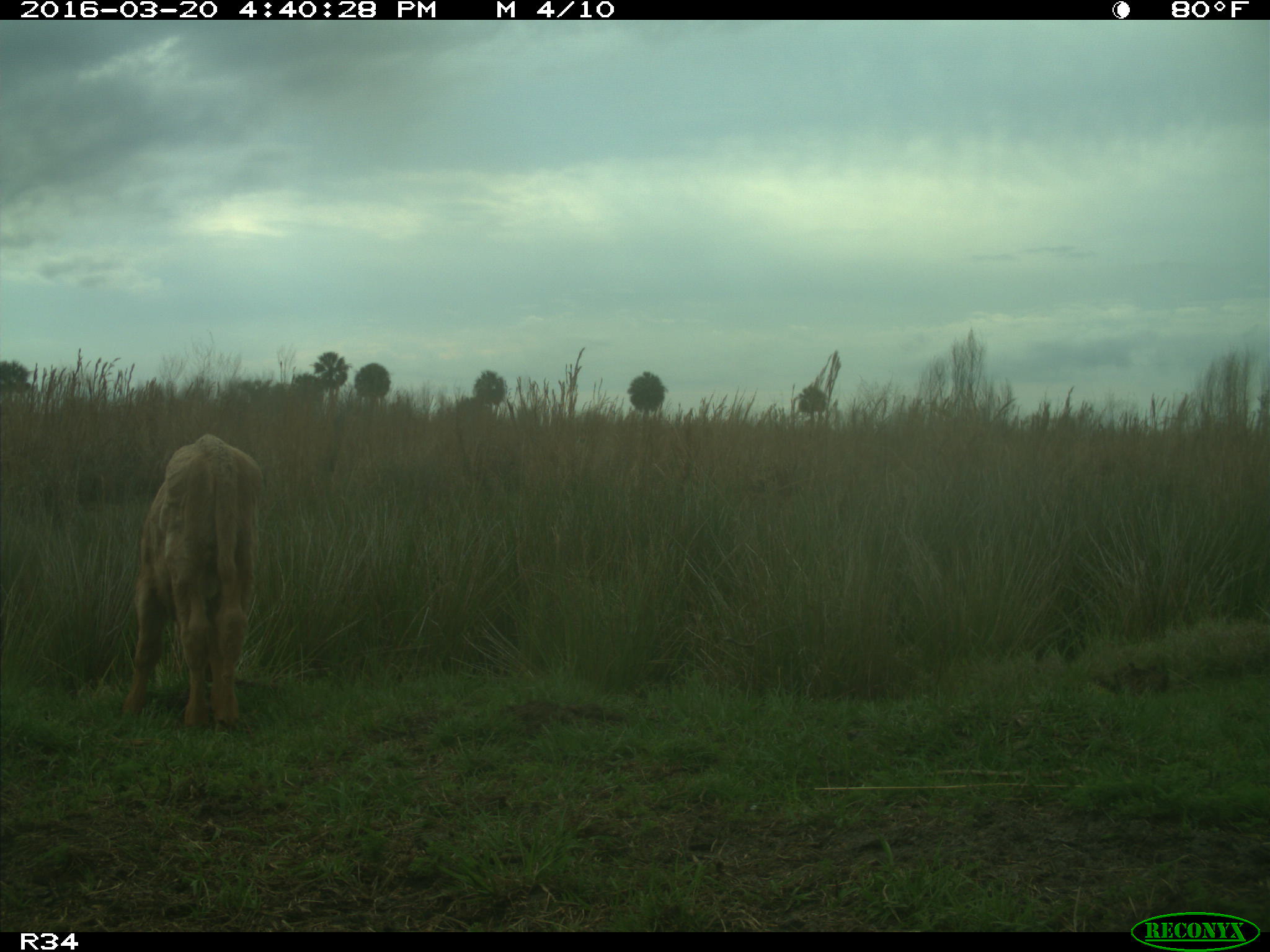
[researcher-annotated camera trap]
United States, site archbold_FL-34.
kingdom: Animalia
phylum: Chordata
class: Mammalia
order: Artiodactyla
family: Bovidae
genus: Bos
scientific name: Bos taurus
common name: domestic cow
Bos taurus (domestic cow).